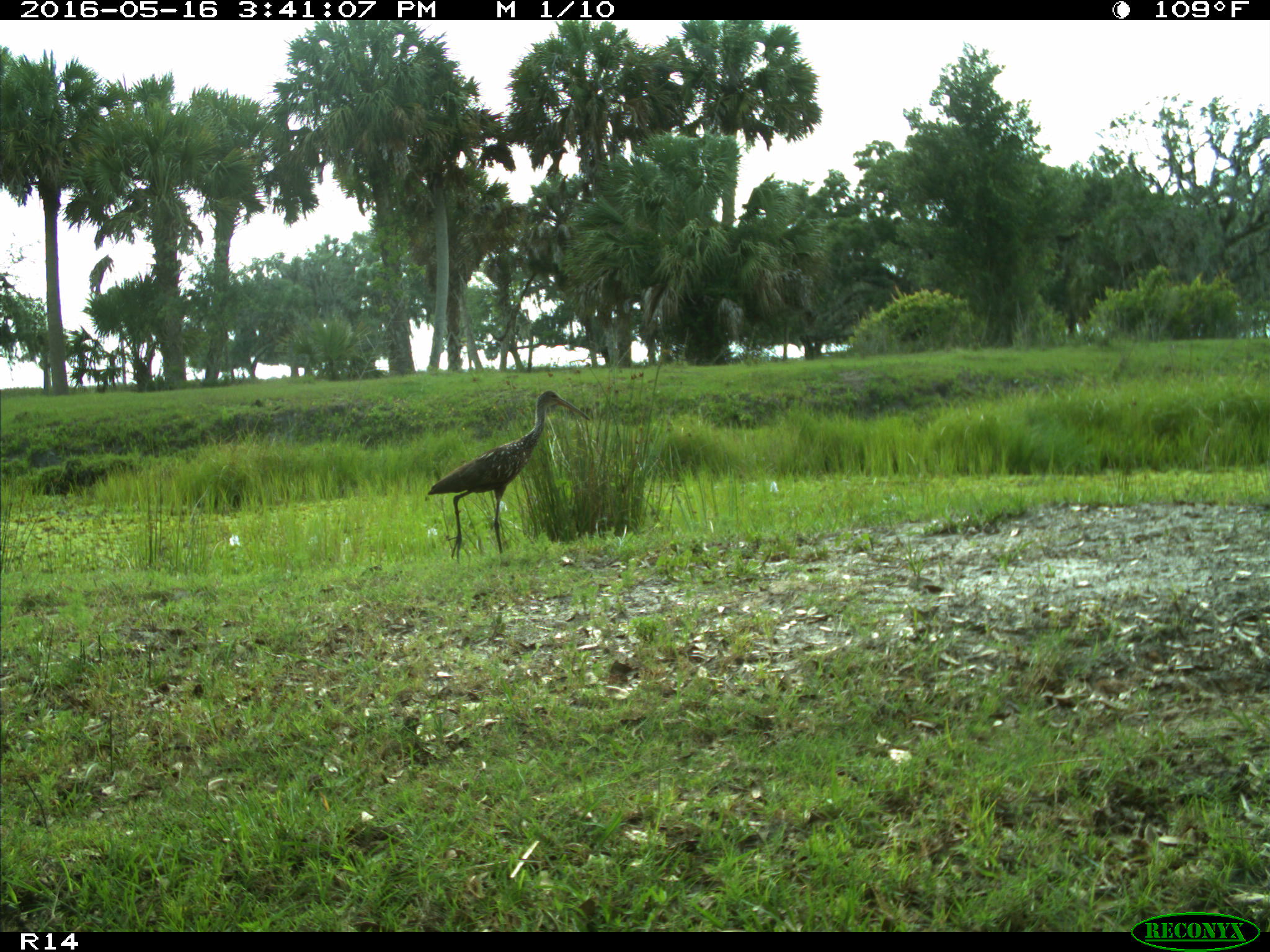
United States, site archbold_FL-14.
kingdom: Animalia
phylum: Chordata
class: Aves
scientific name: Aves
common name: birds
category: unidentified bird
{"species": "unidentified bird (birds) (Aves)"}